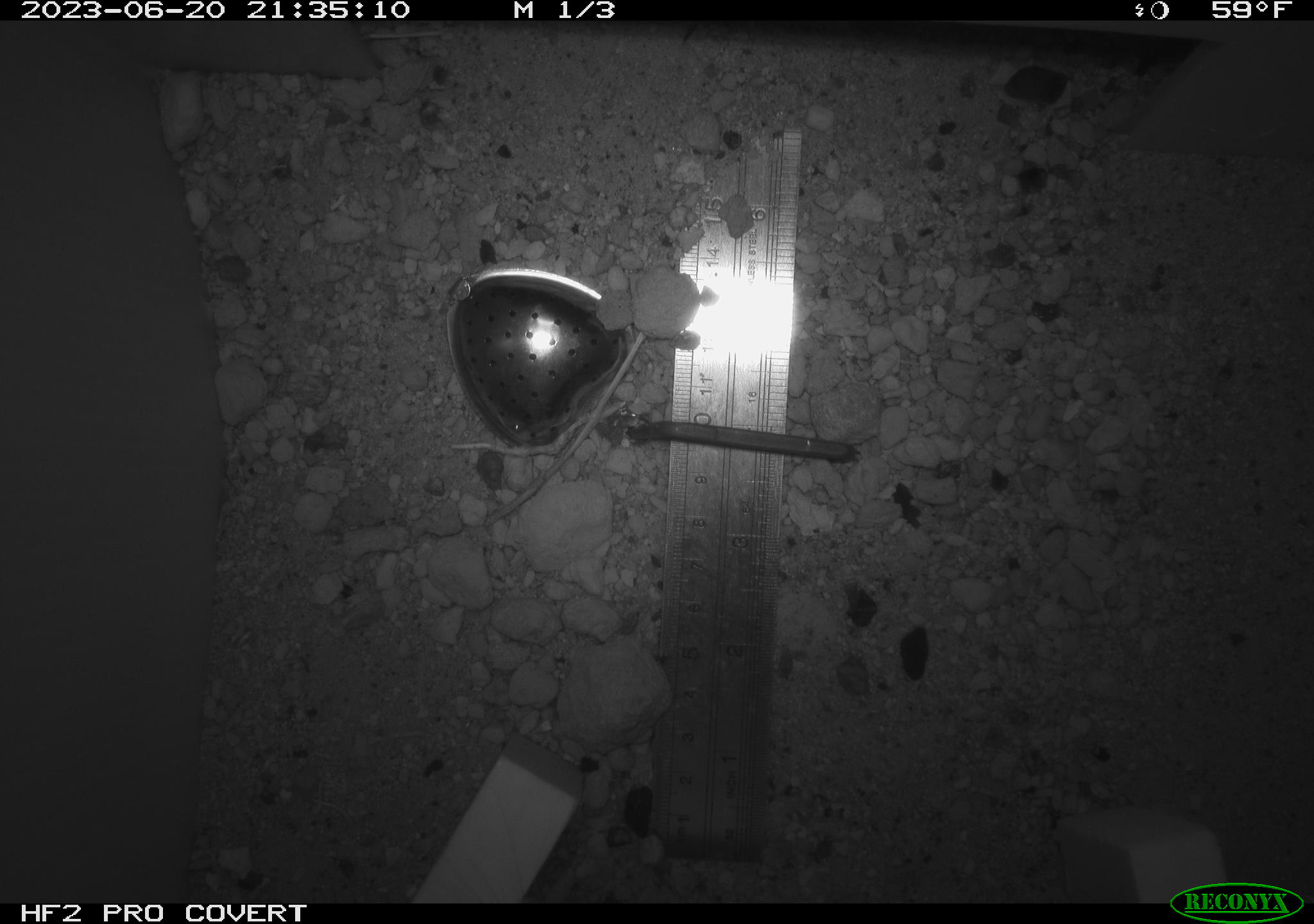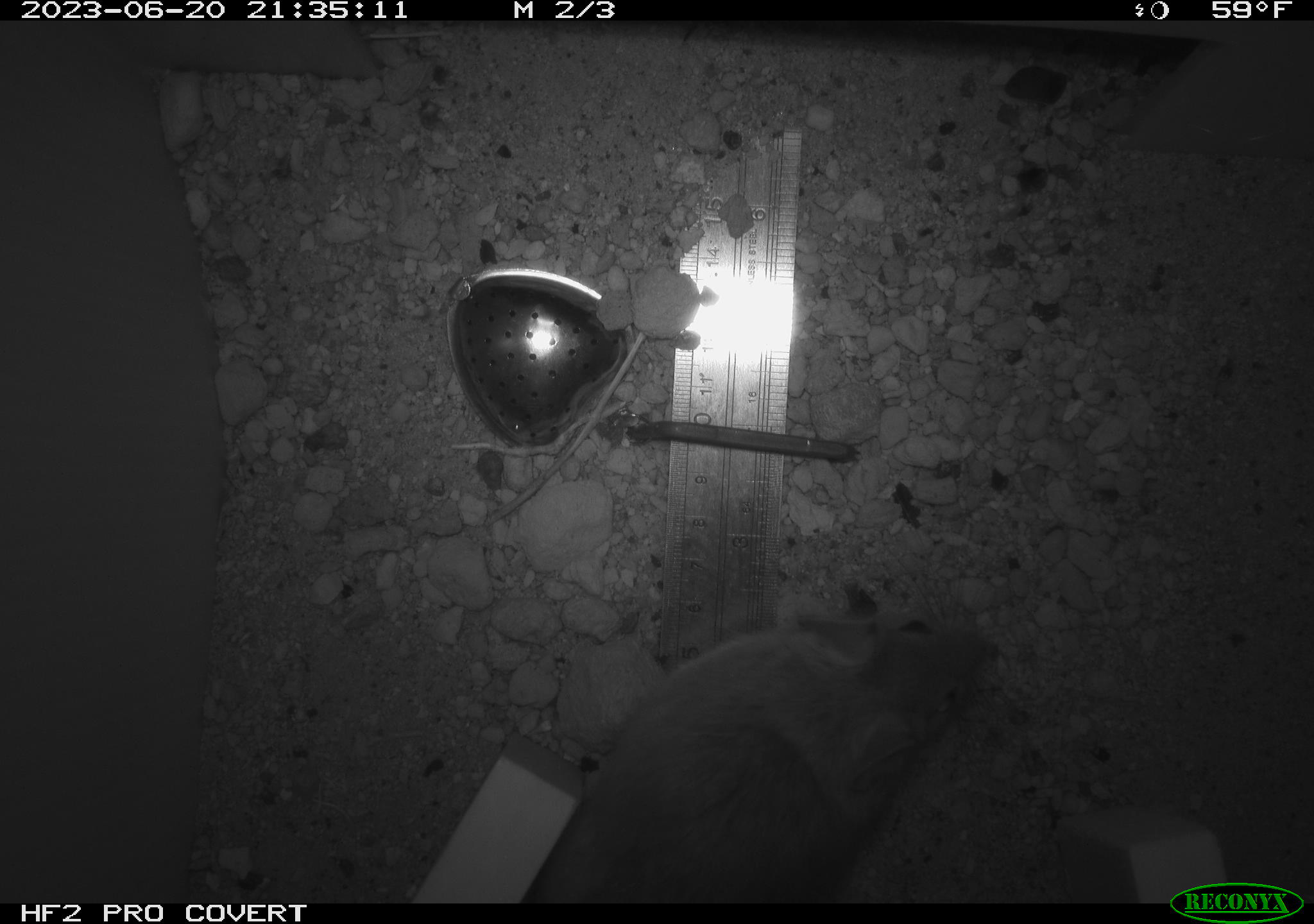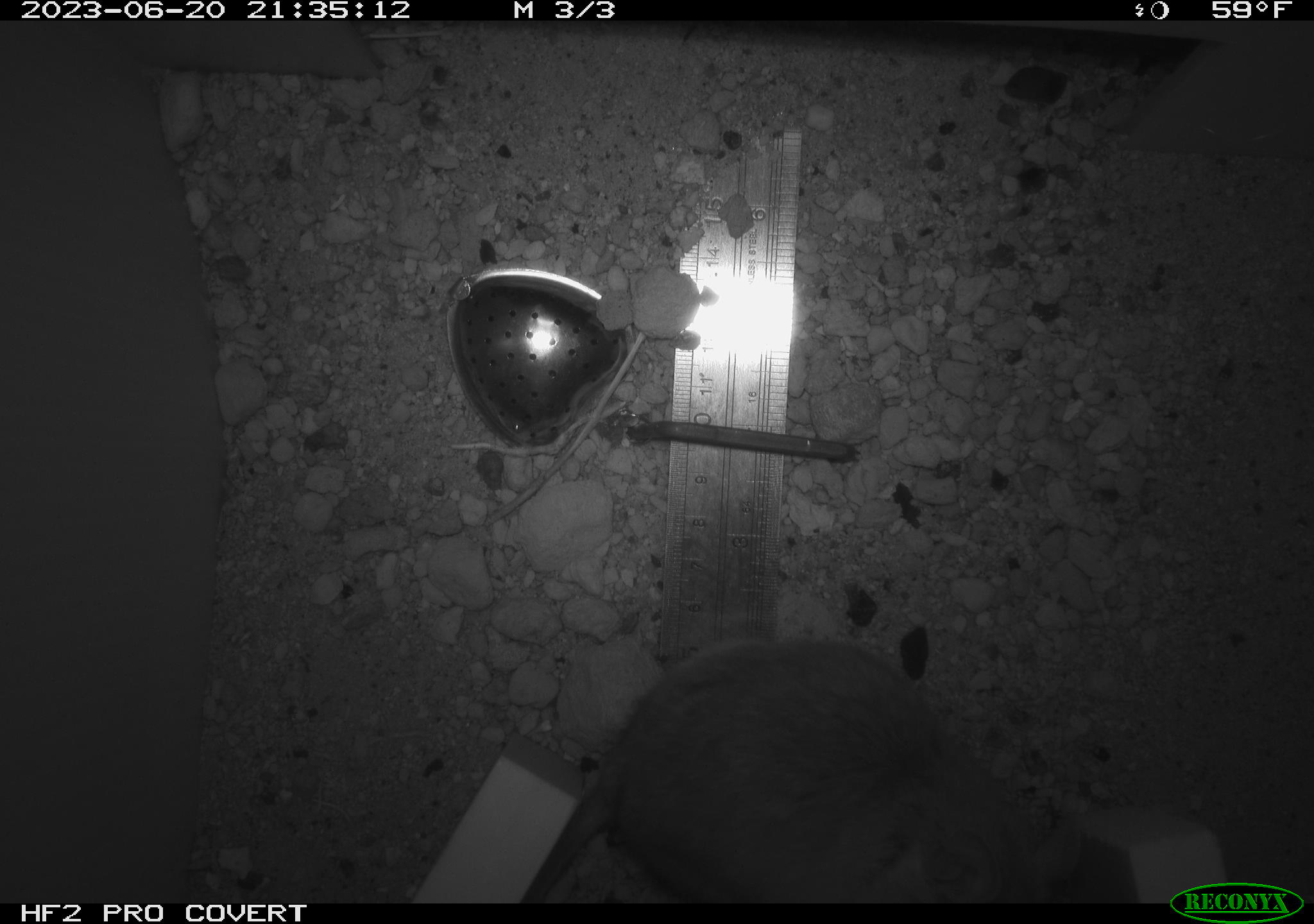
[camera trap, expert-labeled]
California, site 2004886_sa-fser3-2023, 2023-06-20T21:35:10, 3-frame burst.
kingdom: Animalia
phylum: Chordata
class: Mammalia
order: Rodentia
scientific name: Rodentia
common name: mouse species